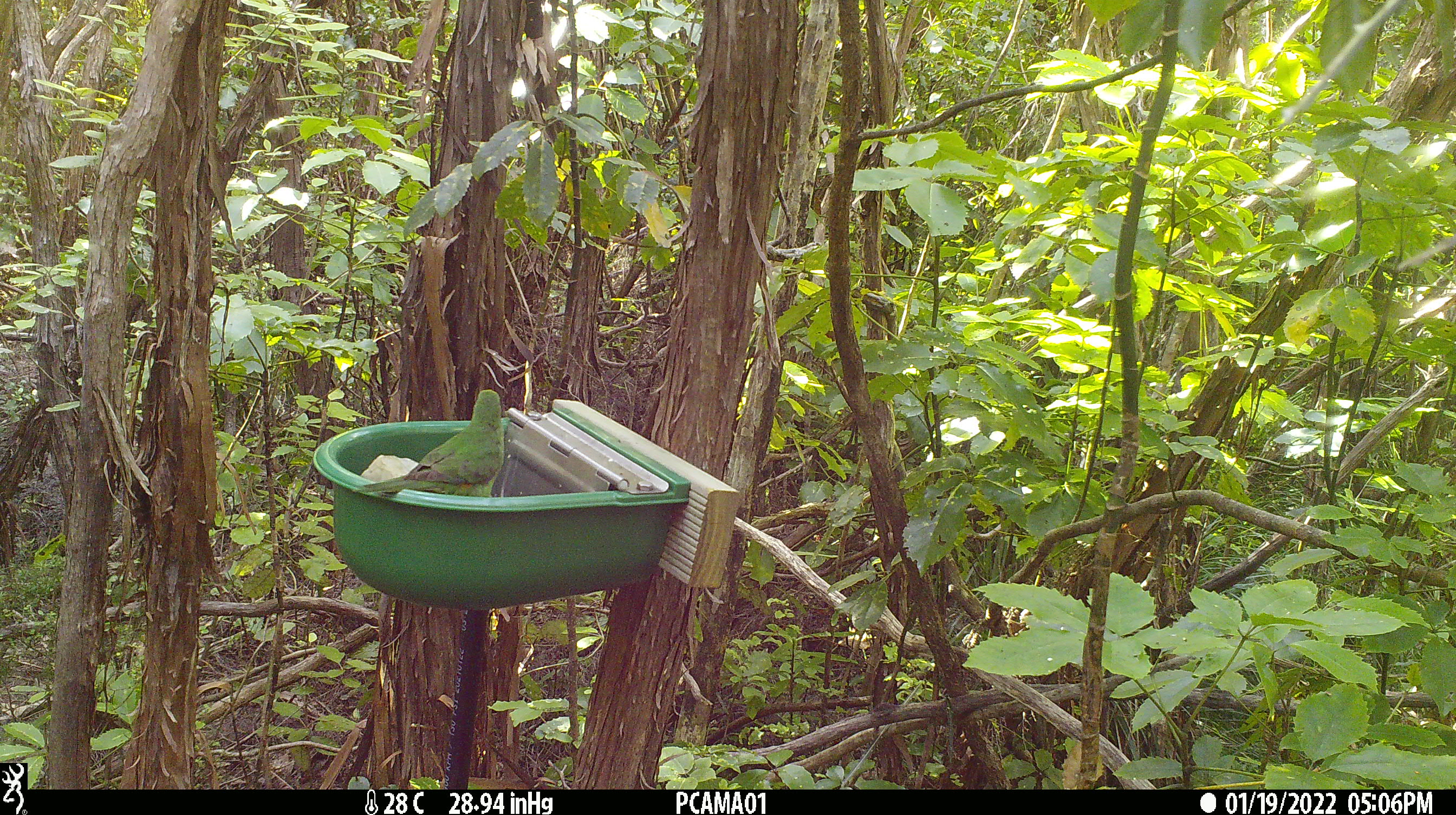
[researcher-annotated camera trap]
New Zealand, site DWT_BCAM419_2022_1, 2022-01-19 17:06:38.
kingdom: Animalia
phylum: Chordata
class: Aves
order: Psittaciformes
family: Psittaculidae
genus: Cyanoramphus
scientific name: Cyanoramphus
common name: parakeet